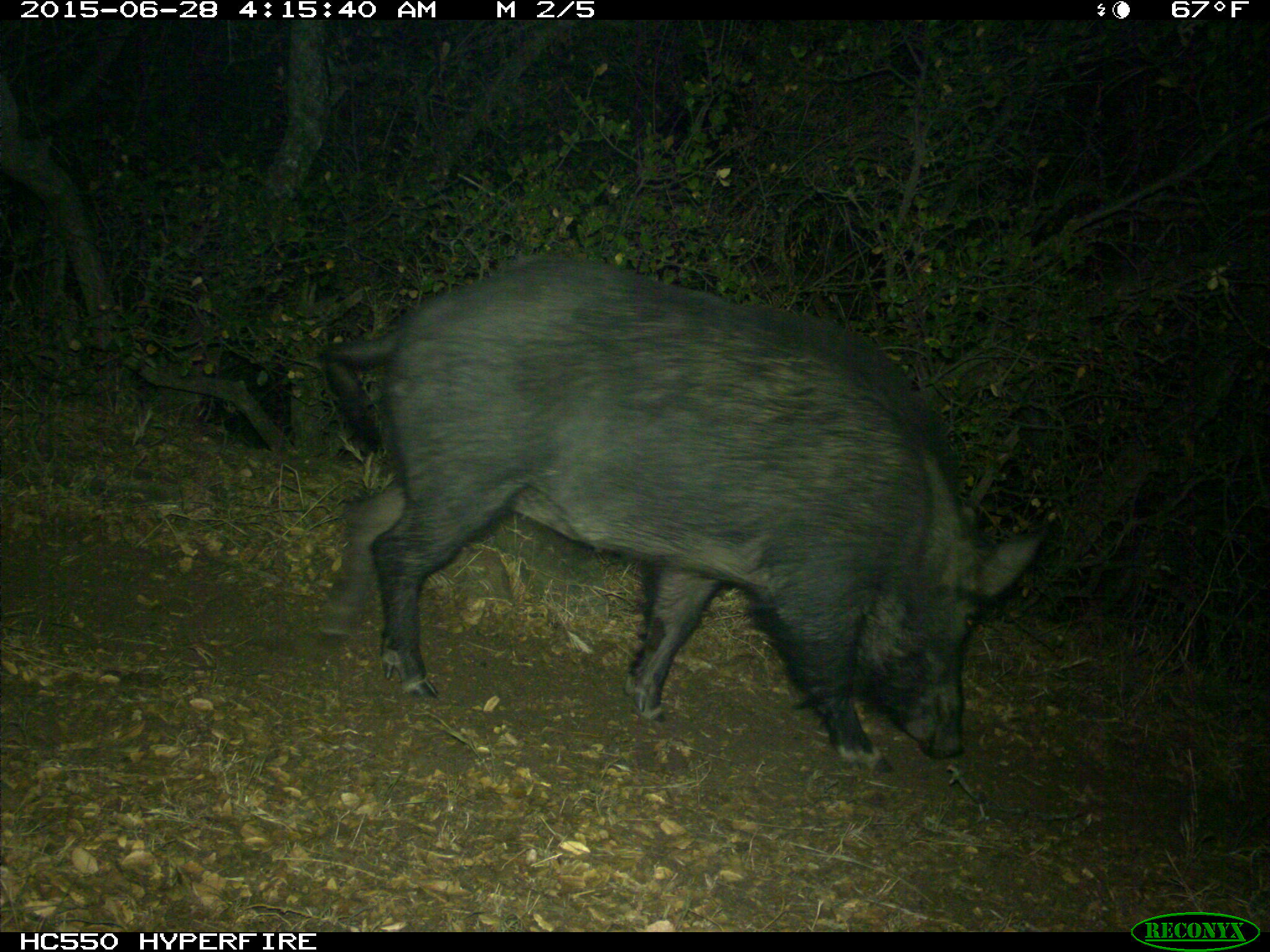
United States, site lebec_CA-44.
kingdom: Animalia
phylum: Chordata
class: Mammalia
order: Artiodactyla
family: Suidae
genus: Sus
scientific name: Sus scrofa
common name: wild boar